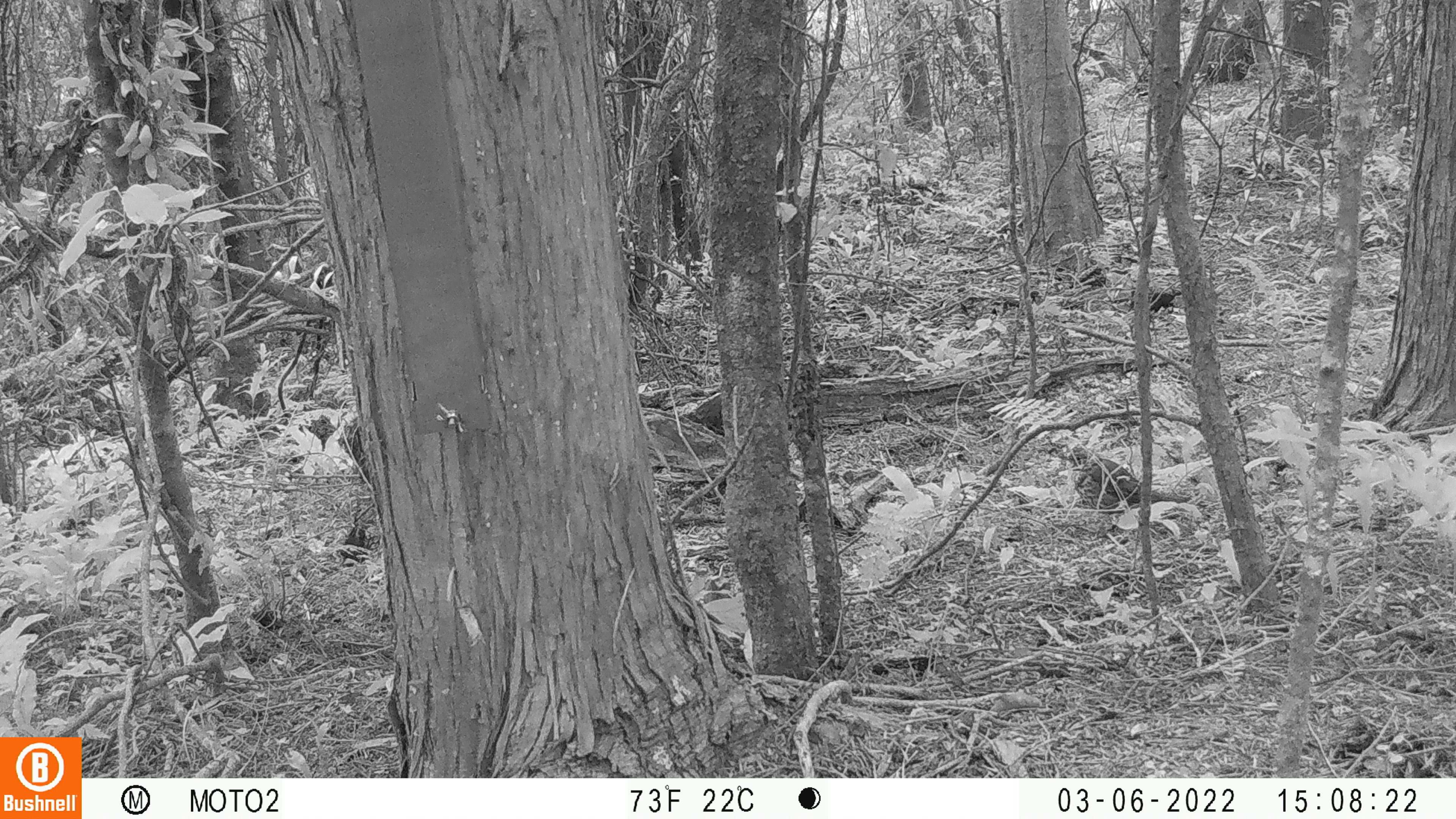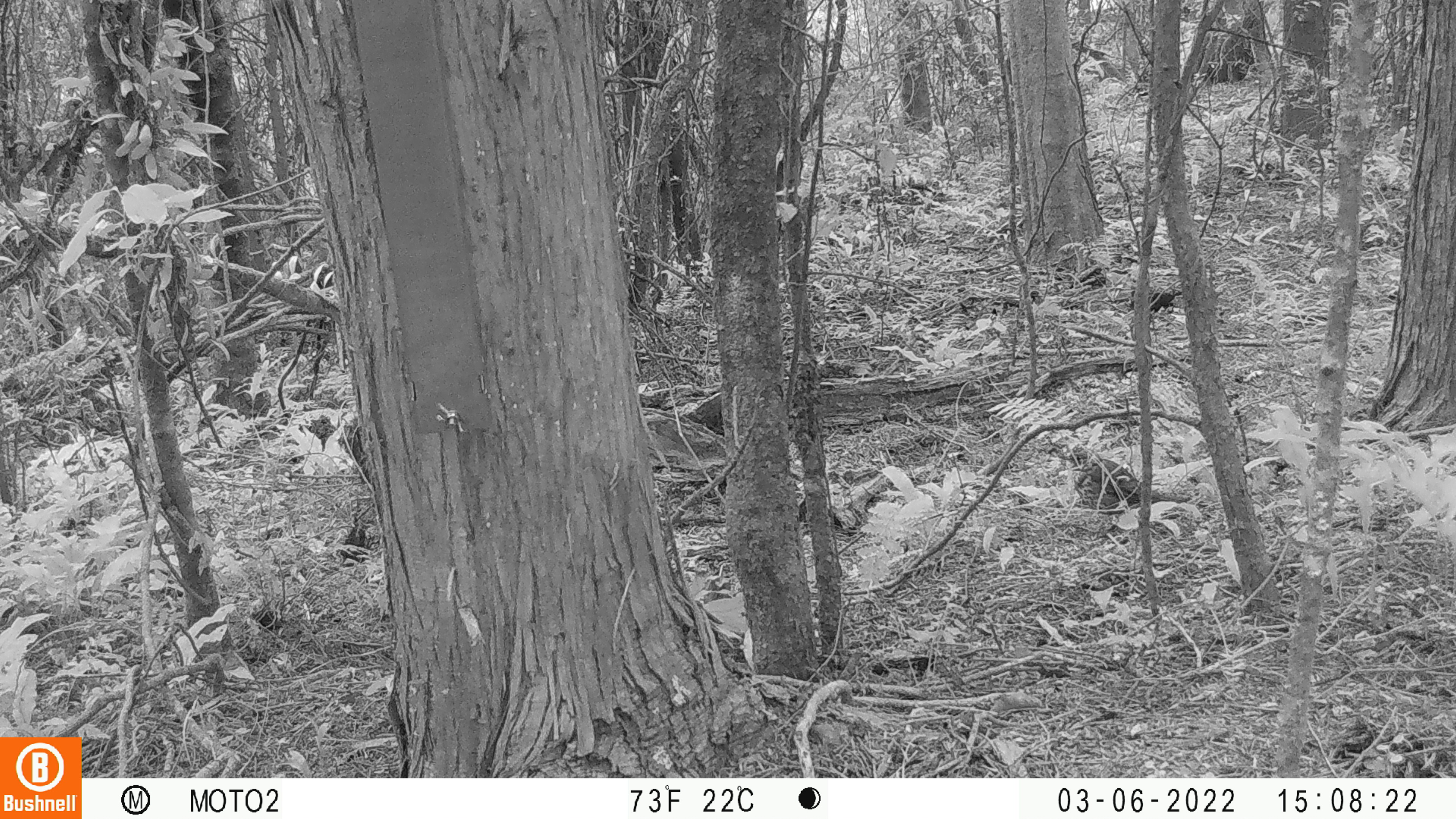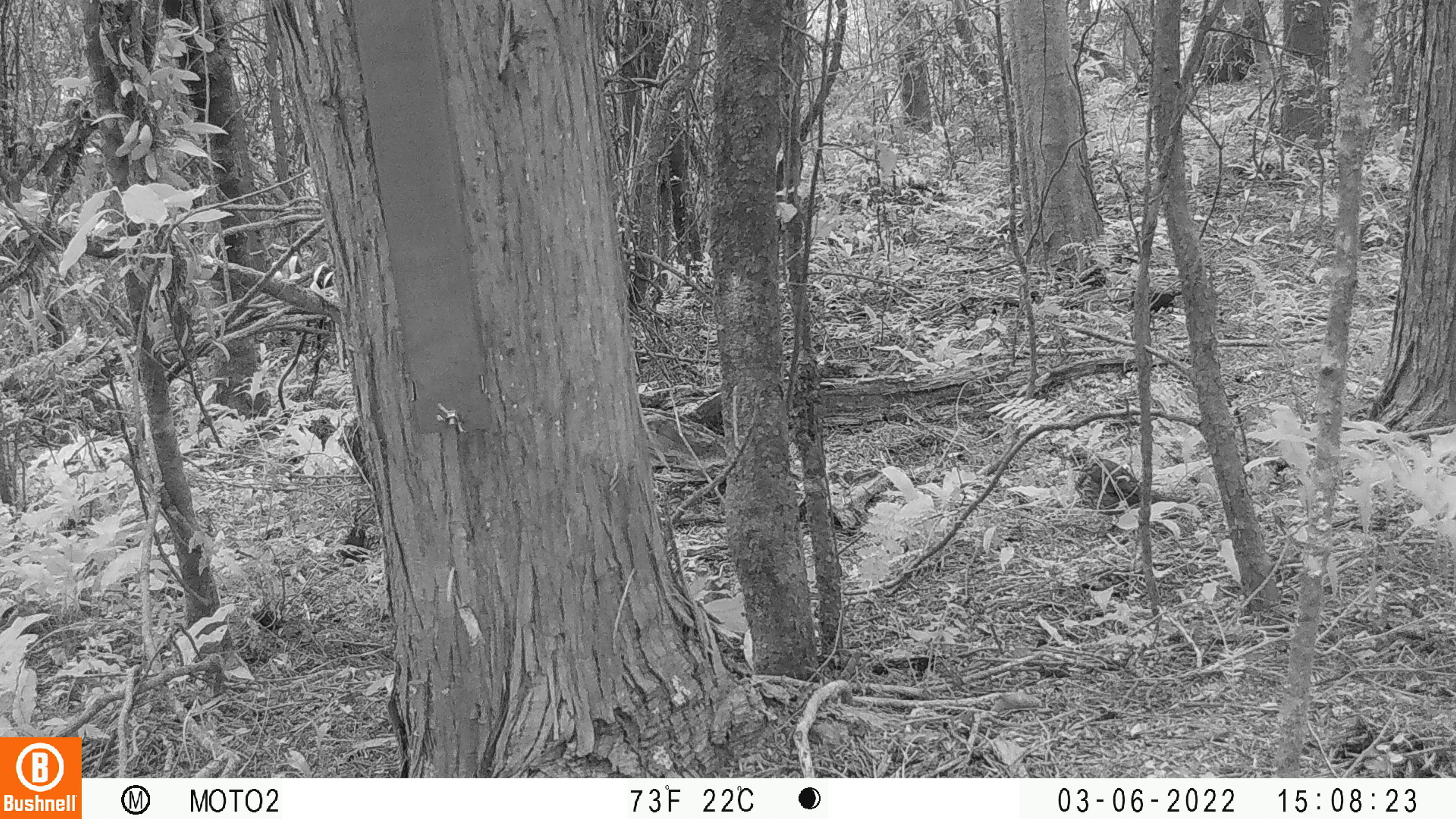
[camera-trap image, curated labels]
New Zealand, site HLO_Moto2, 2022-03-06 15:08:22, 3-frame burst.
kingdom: Animalia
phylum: Chordata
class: Aves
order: Passeriformes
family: Turdidae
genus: Turdus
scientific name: Turdus philomelos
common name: song thrush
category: thrush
Thrush (song thrush) (Turdus philomelos).